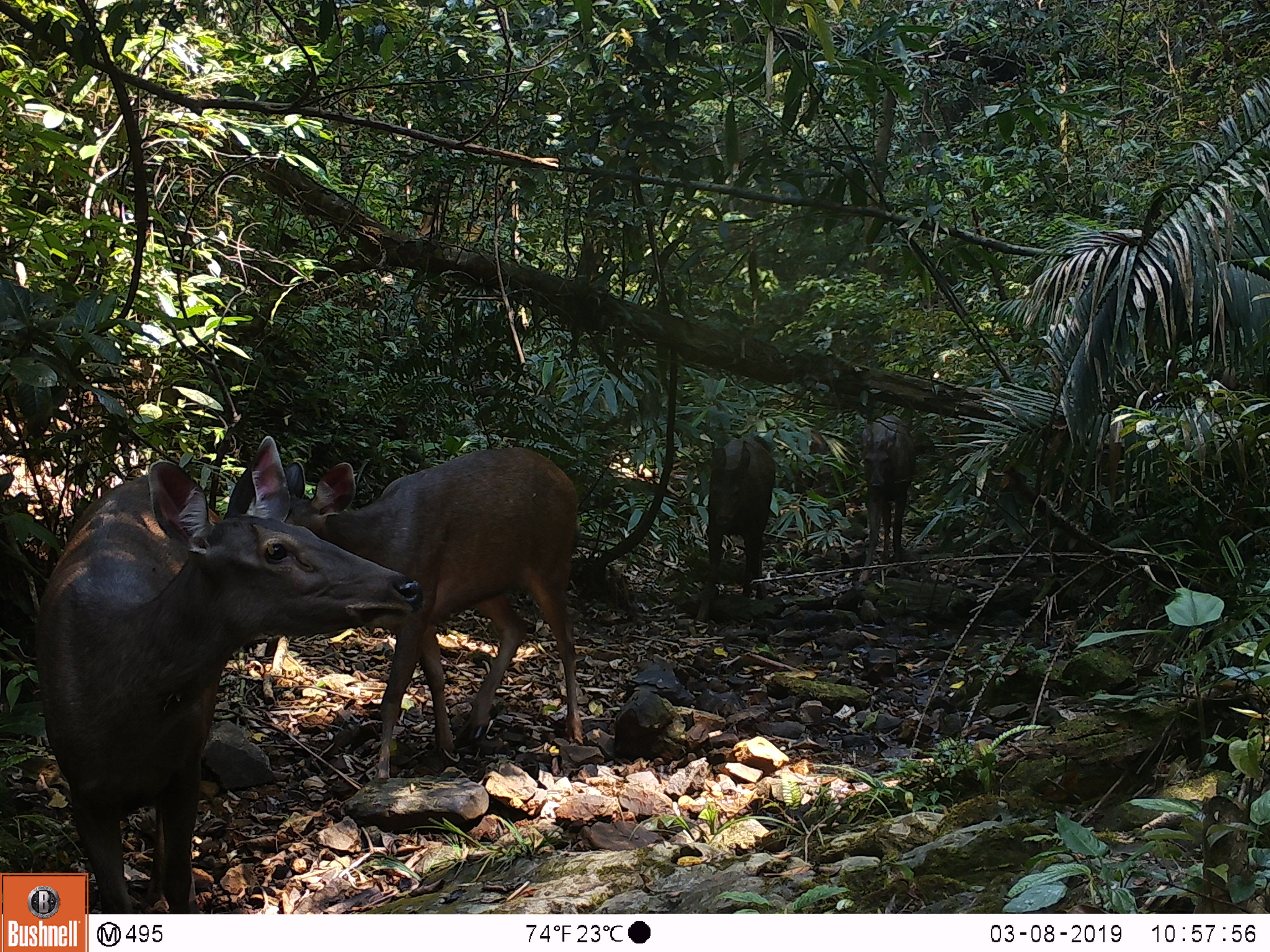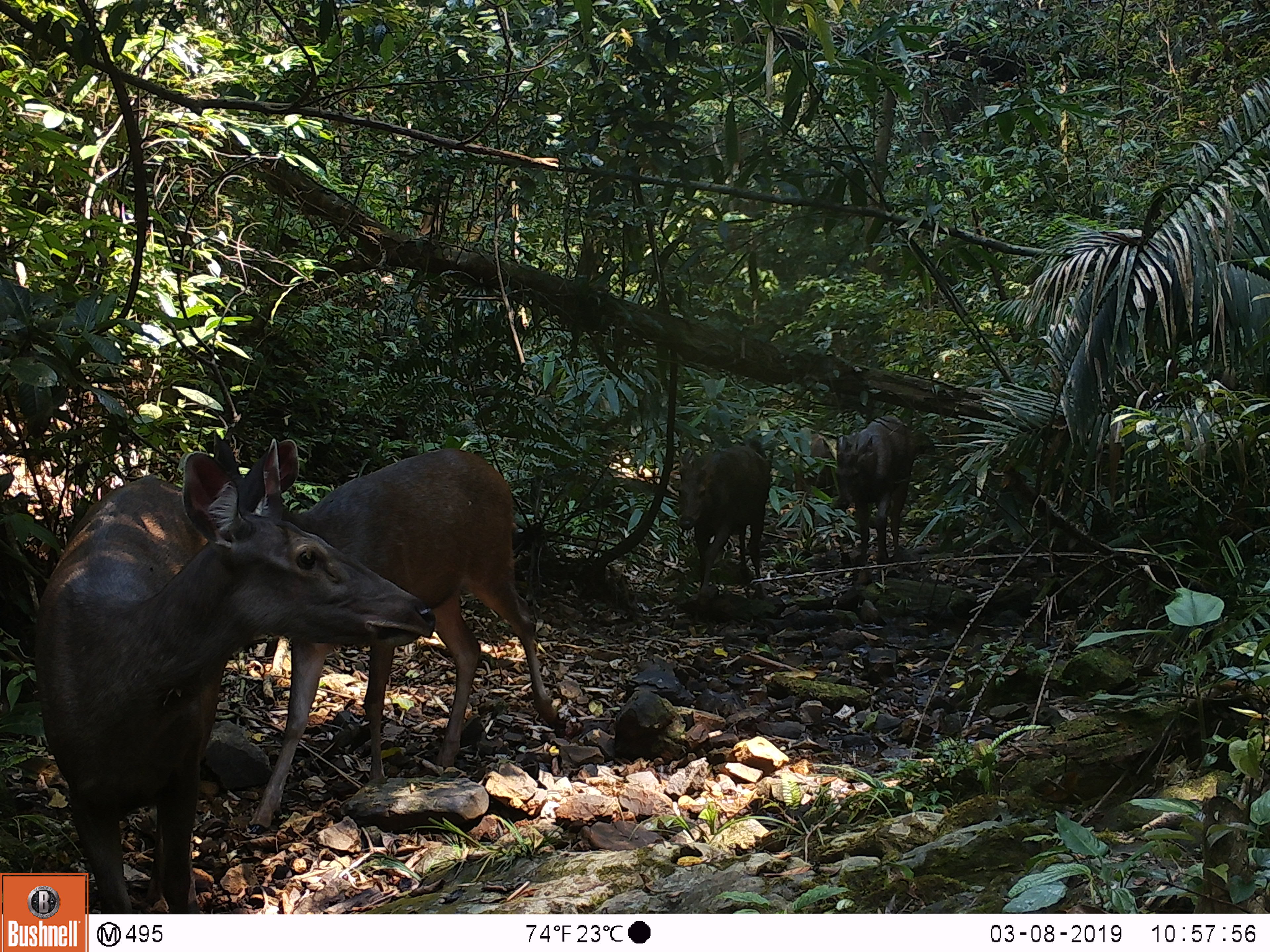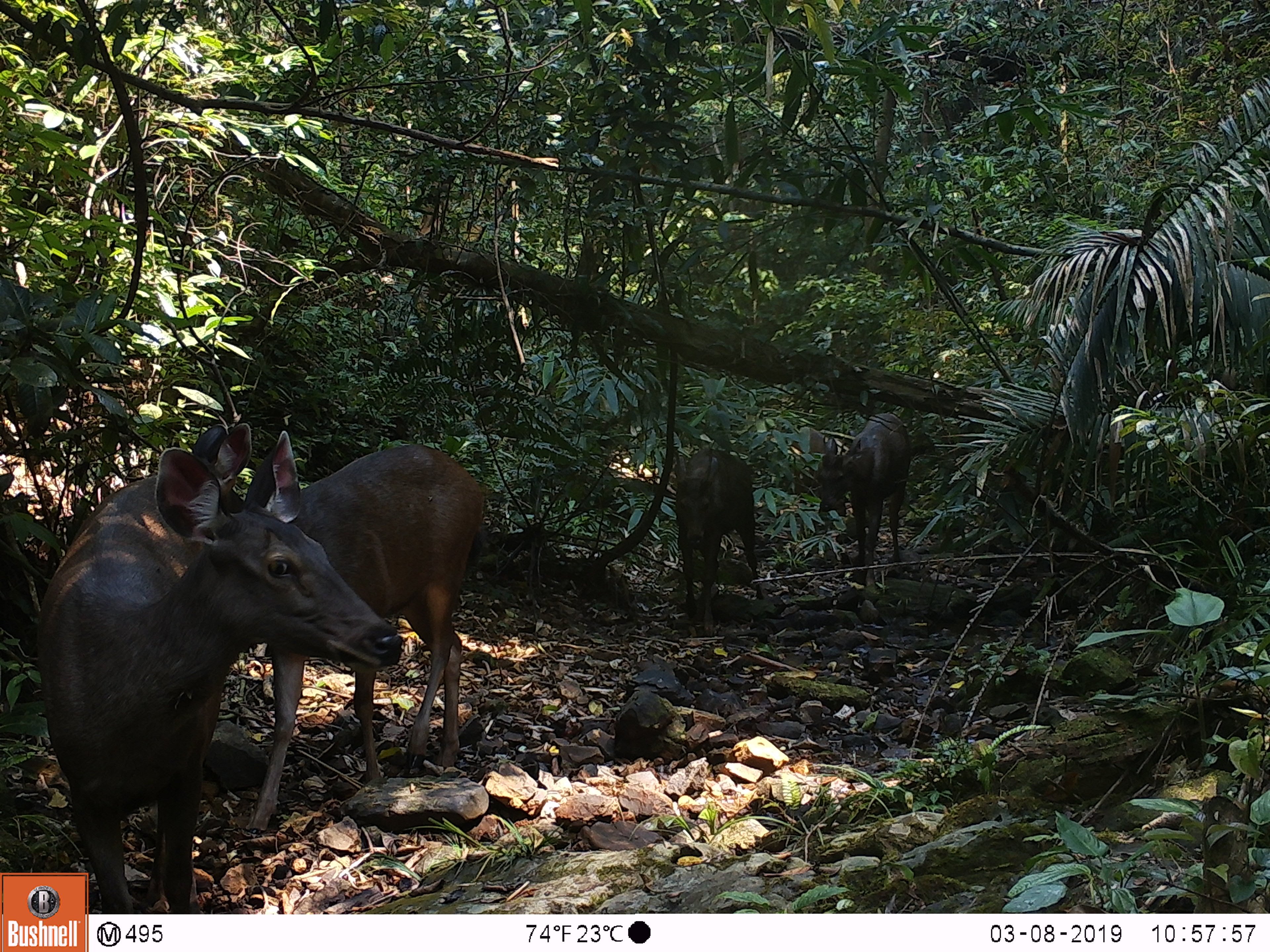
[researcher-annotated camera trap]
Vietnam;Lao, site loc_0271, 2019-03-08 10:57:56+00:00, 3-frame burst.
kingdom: Animalia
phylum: Chordata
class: Mammalia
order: Artiodactyla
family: Cervidae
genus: Rusa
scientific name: Rusa unicolor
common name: sambar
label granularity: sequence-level